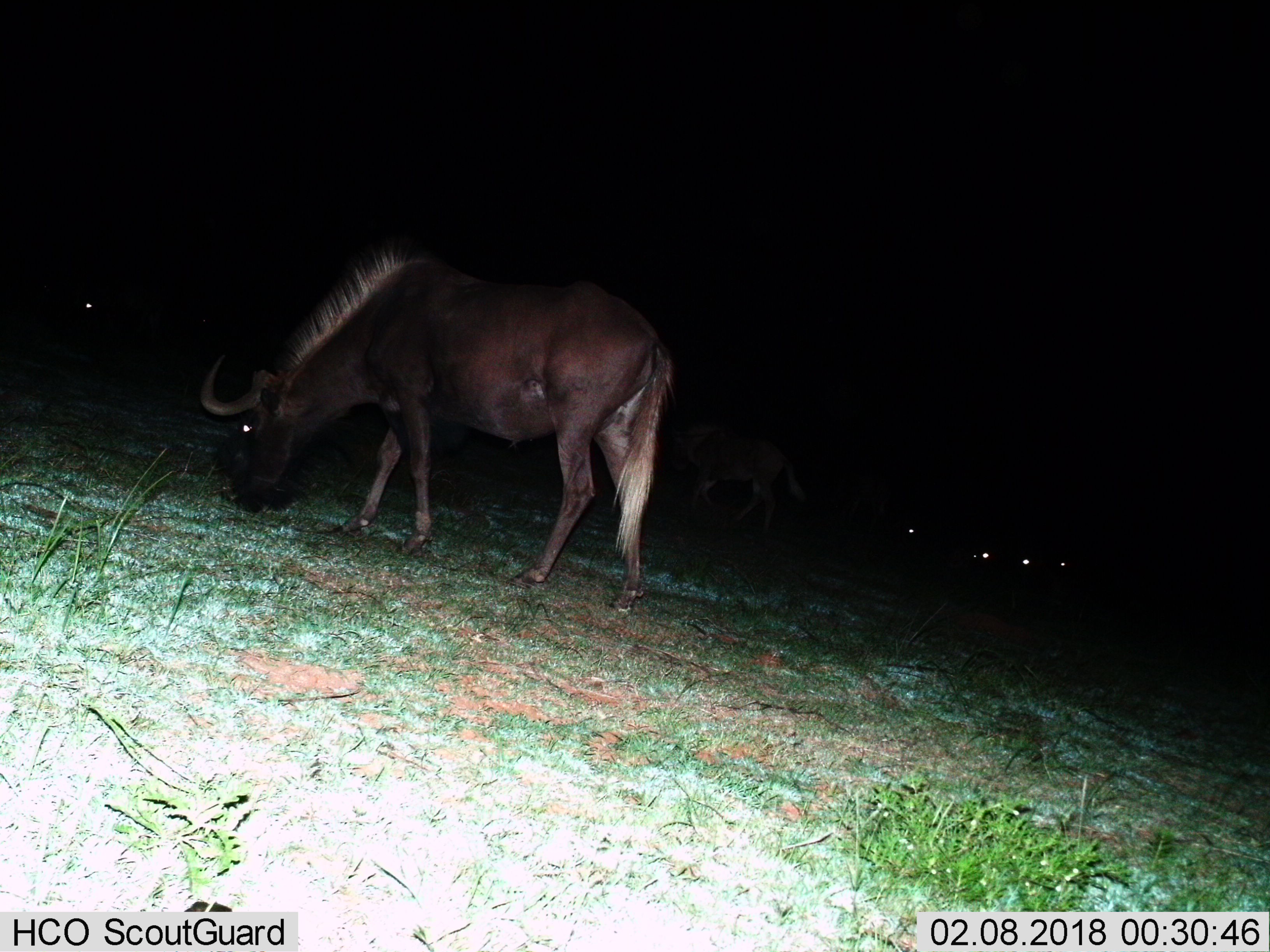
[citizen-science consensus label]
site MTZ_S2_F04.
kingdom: Animalia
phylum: Chordata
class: Mammalia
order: Artiodactyla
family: Bovidae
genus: Connochaetes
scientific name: Connochaetes gnou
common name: black wildebeest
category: wildebeestblack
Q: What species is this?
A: Wildebeestblack (black wildebeest) (Connochaetes gnou).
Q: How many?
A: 7.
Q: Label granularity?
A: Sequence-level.